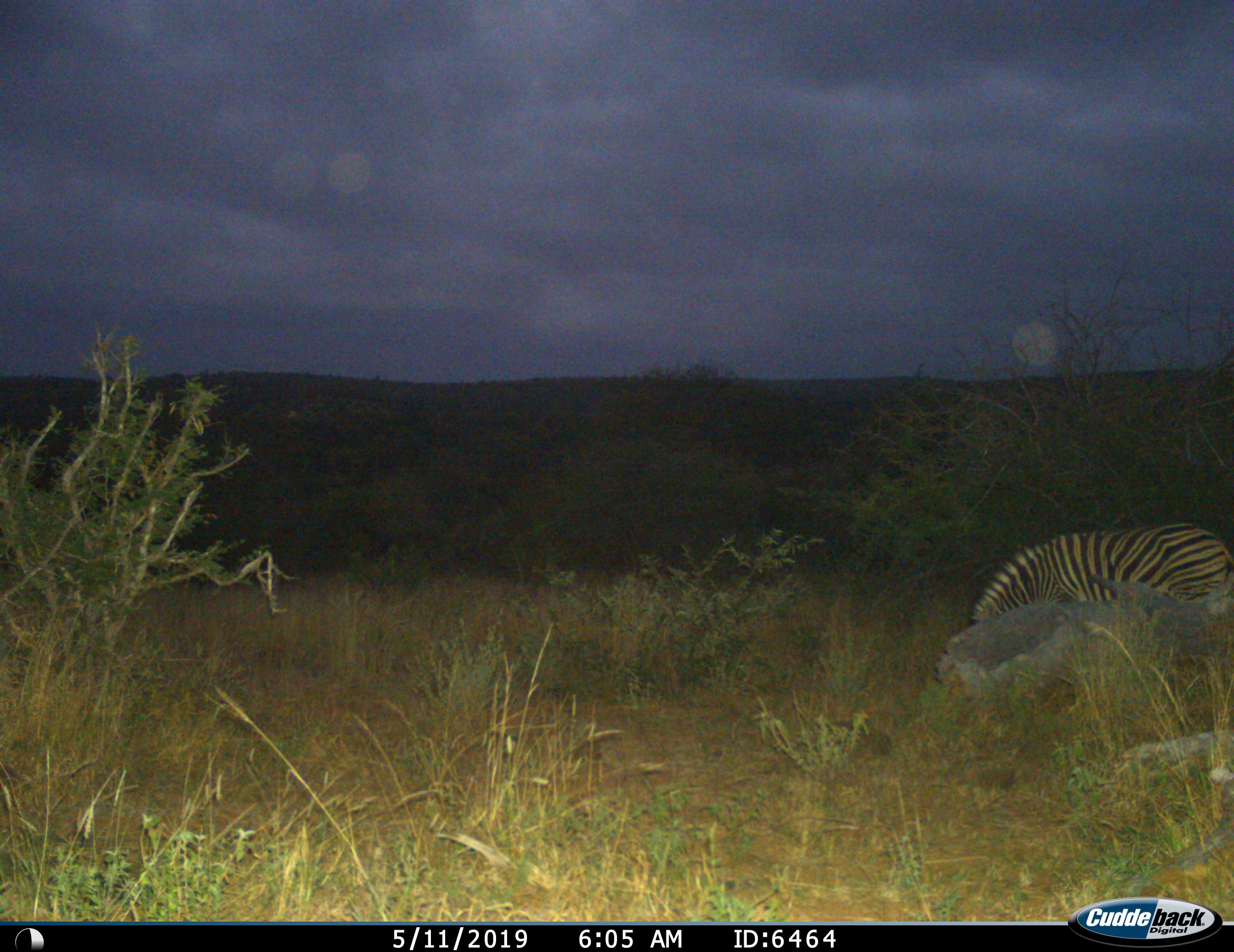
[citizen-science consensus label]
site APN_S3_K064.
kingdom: Animalia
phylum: Chordata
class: Mammalia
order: Perissodactyla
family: Equidae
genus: Equus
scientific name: Equus quagga burchellii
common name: burchell's zebra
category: zebraburchells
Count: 1.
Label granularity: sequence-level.